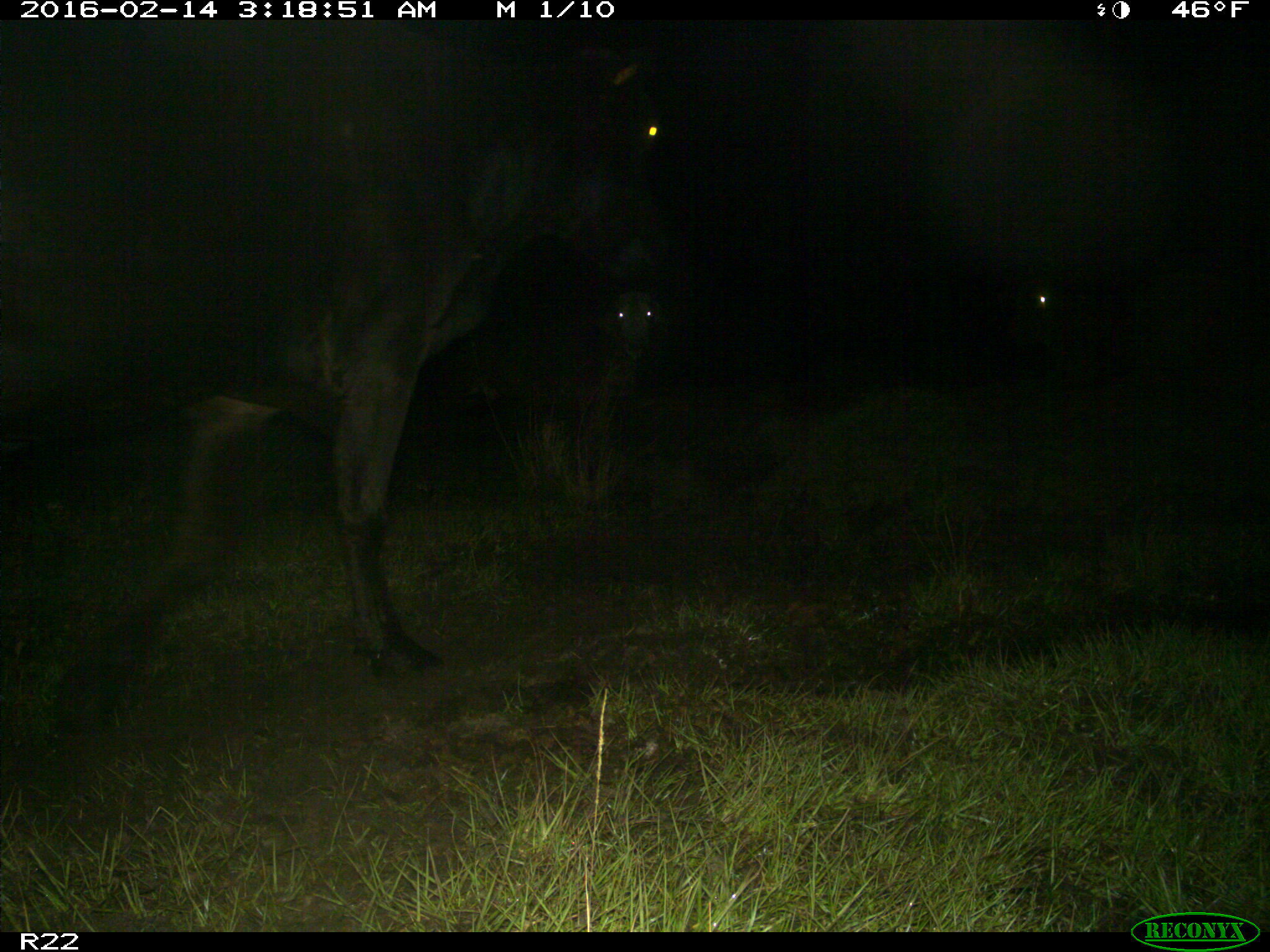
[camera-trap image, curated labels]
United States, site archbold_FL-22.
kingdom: Animalia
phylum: Chordata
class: Mammalia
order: Artiodactyla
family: Bovidae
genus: Bos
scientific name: Bos taurus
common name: domestic cow